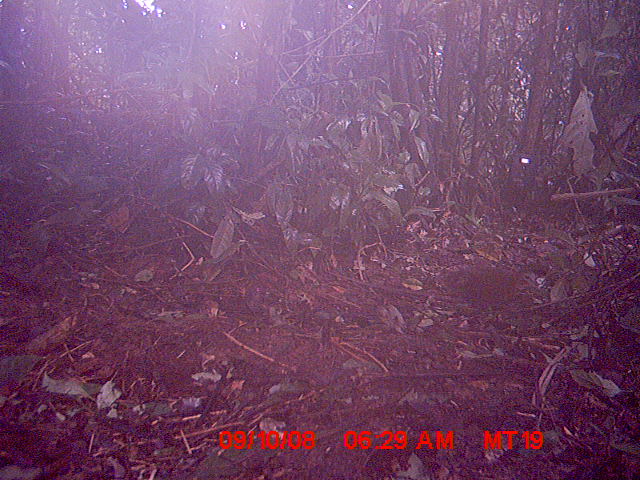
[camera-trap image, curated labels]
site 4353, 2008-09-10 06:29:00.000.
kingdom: Animalia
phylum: Chordata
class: Aves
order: Cuculiformes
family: Cuculidae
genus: Coua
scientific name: Coua serriana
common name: red-breasted coua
Coua serriana (red-breasted coua), count 1.